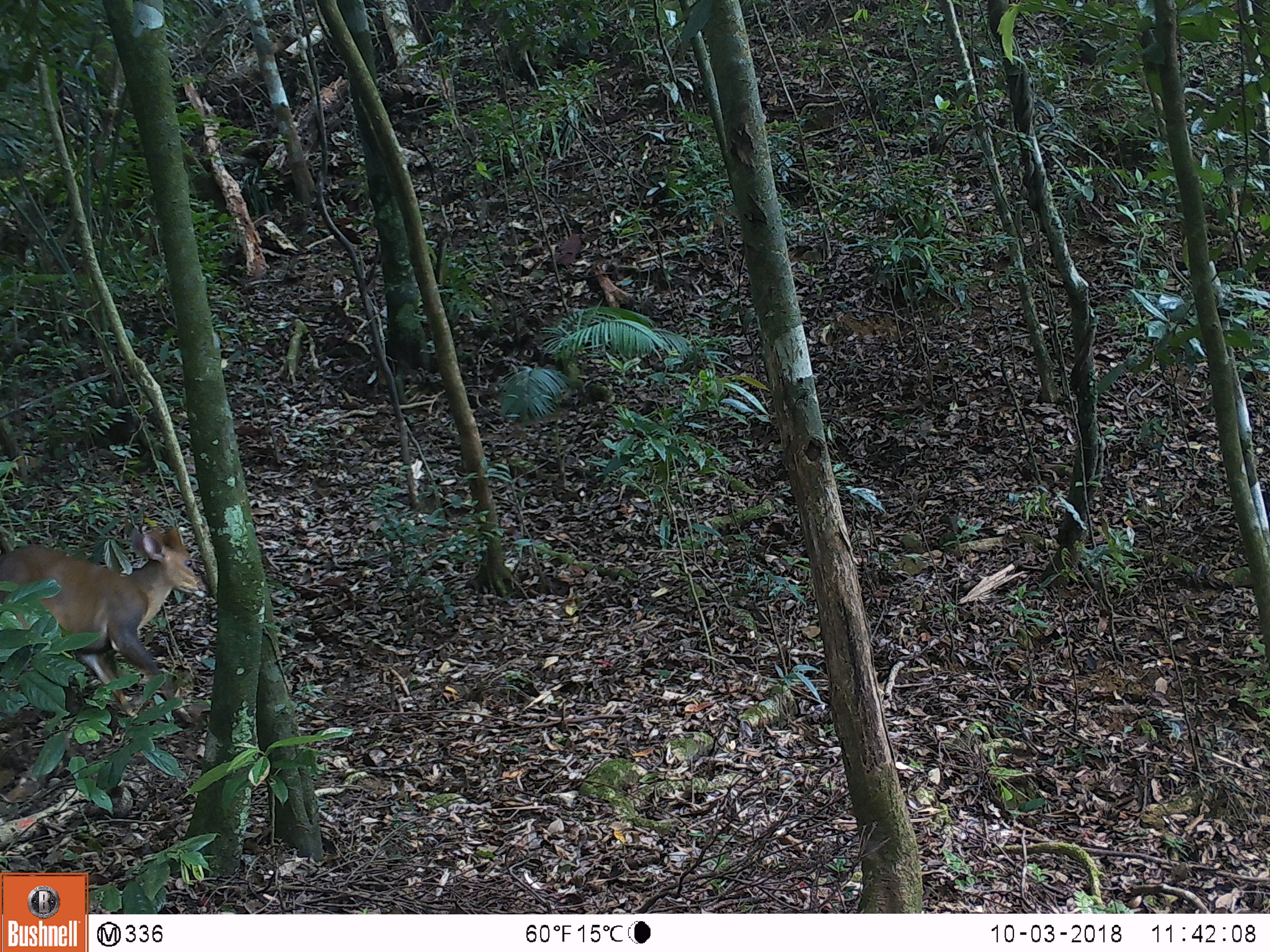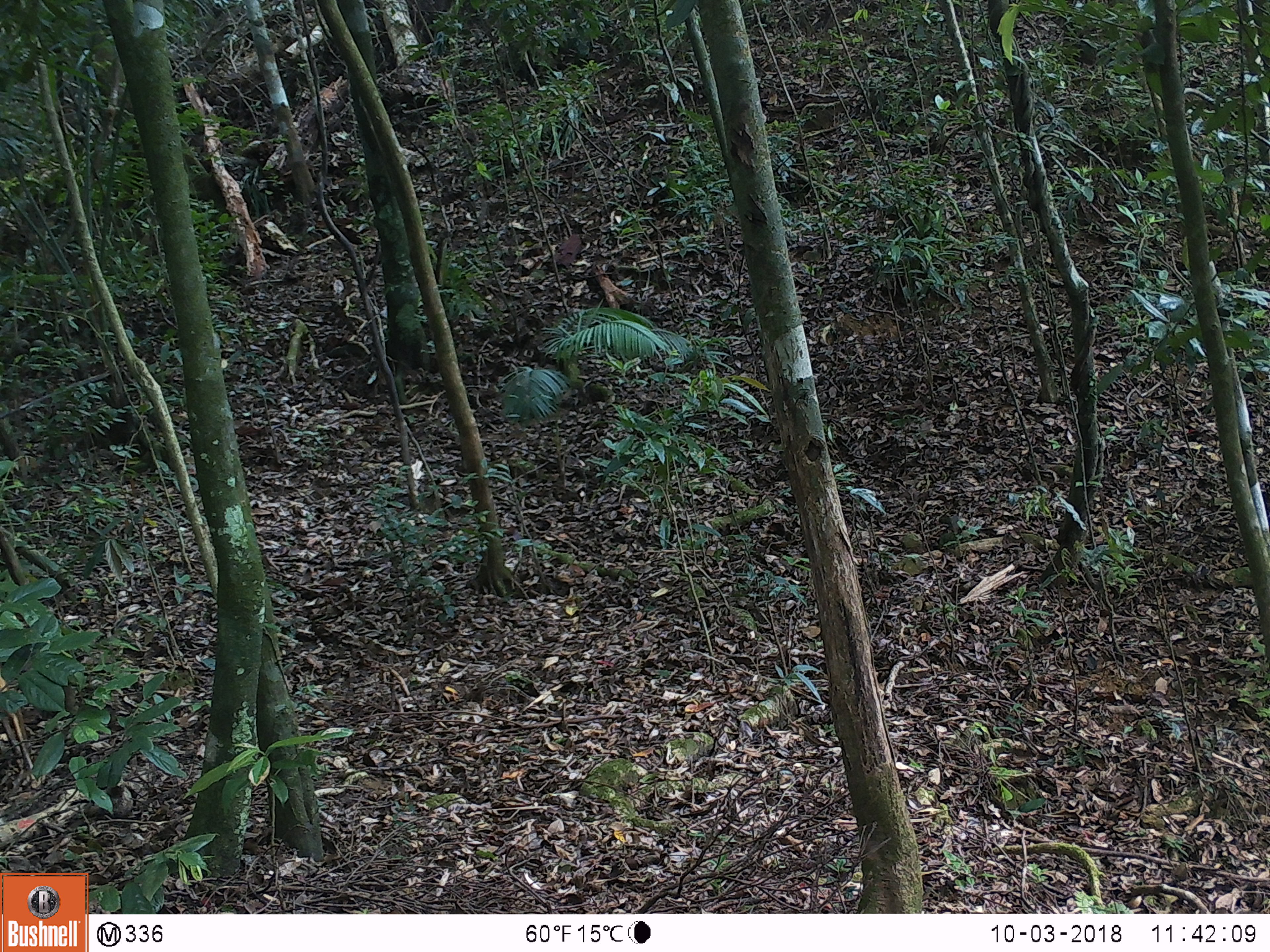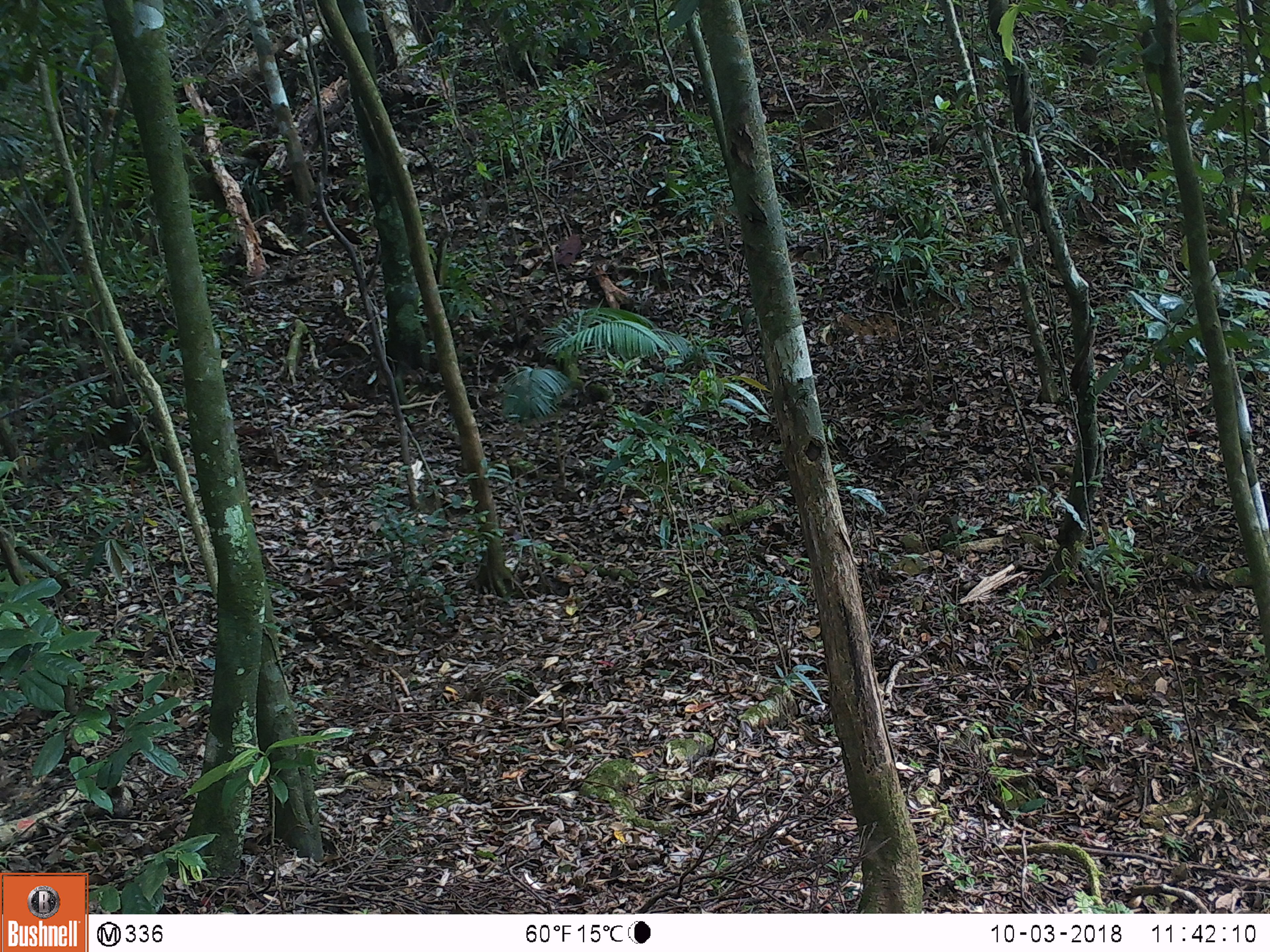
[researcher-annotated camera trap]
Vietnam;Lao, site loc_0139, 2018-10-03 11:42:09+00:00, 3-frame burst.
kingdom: Animalia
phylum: Chordata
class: Mammalia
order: Artiodactyla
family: Cervidae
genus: Muntiacus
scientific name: Muntiacus vuquangensis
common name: large-antlered muntjac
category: large antlered muntjac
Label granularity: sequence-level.